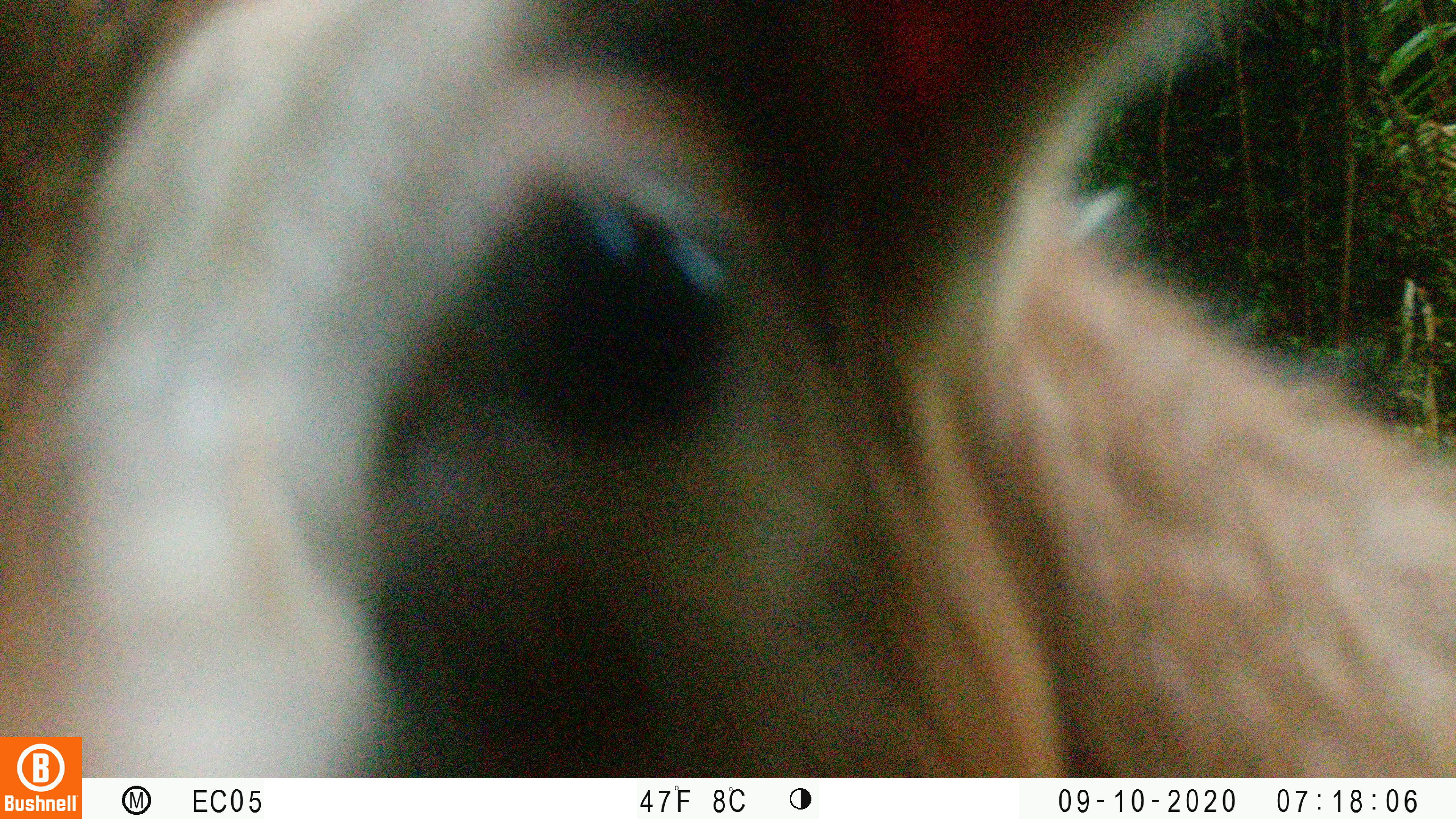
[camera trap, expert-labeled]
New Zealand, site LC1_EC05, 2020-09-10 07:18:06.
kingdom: Animalia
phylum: Chordata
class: Mammalia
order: Artiodactyla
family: Bovidae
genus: Capra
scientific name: Capra hircus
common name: goat